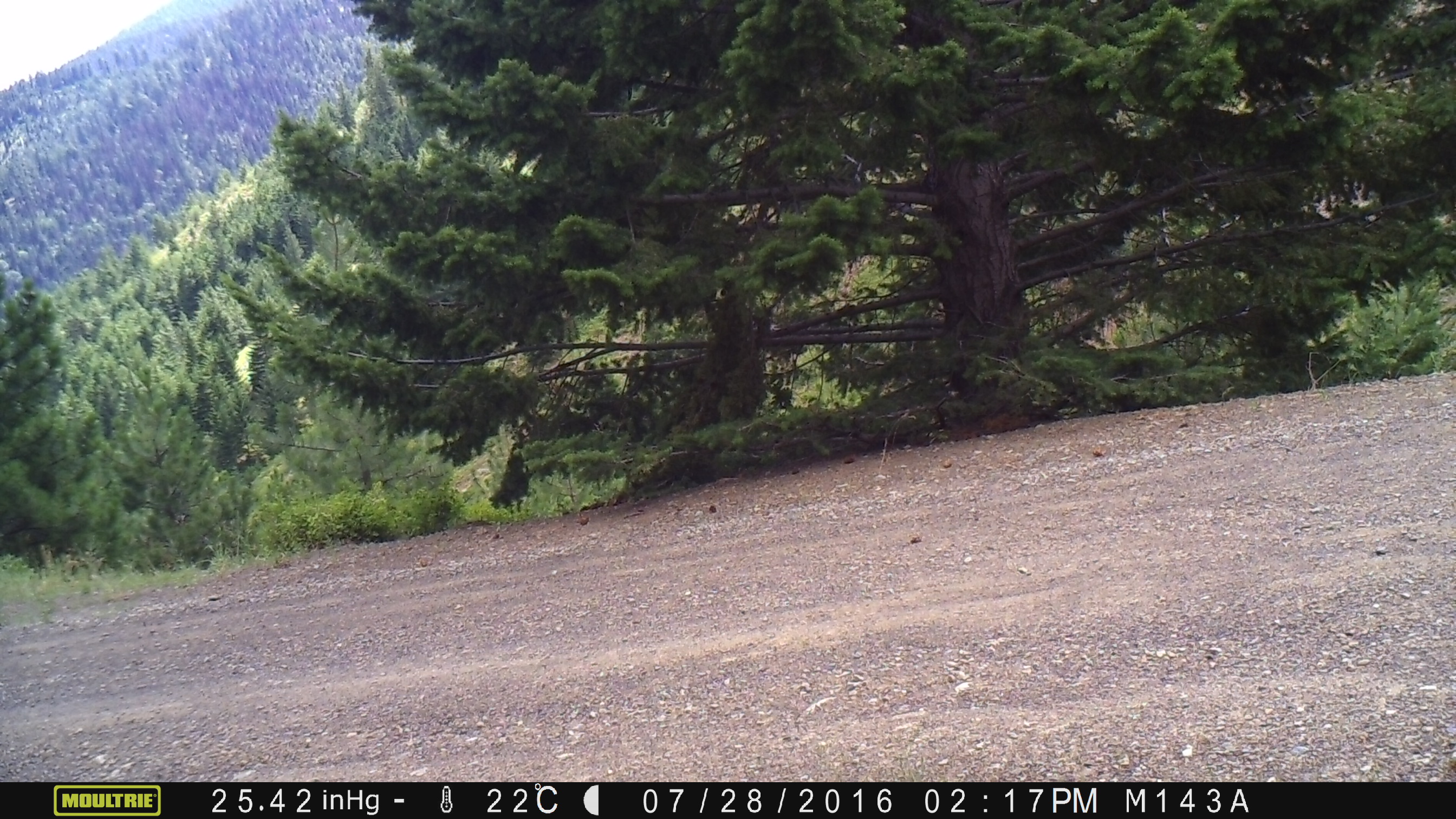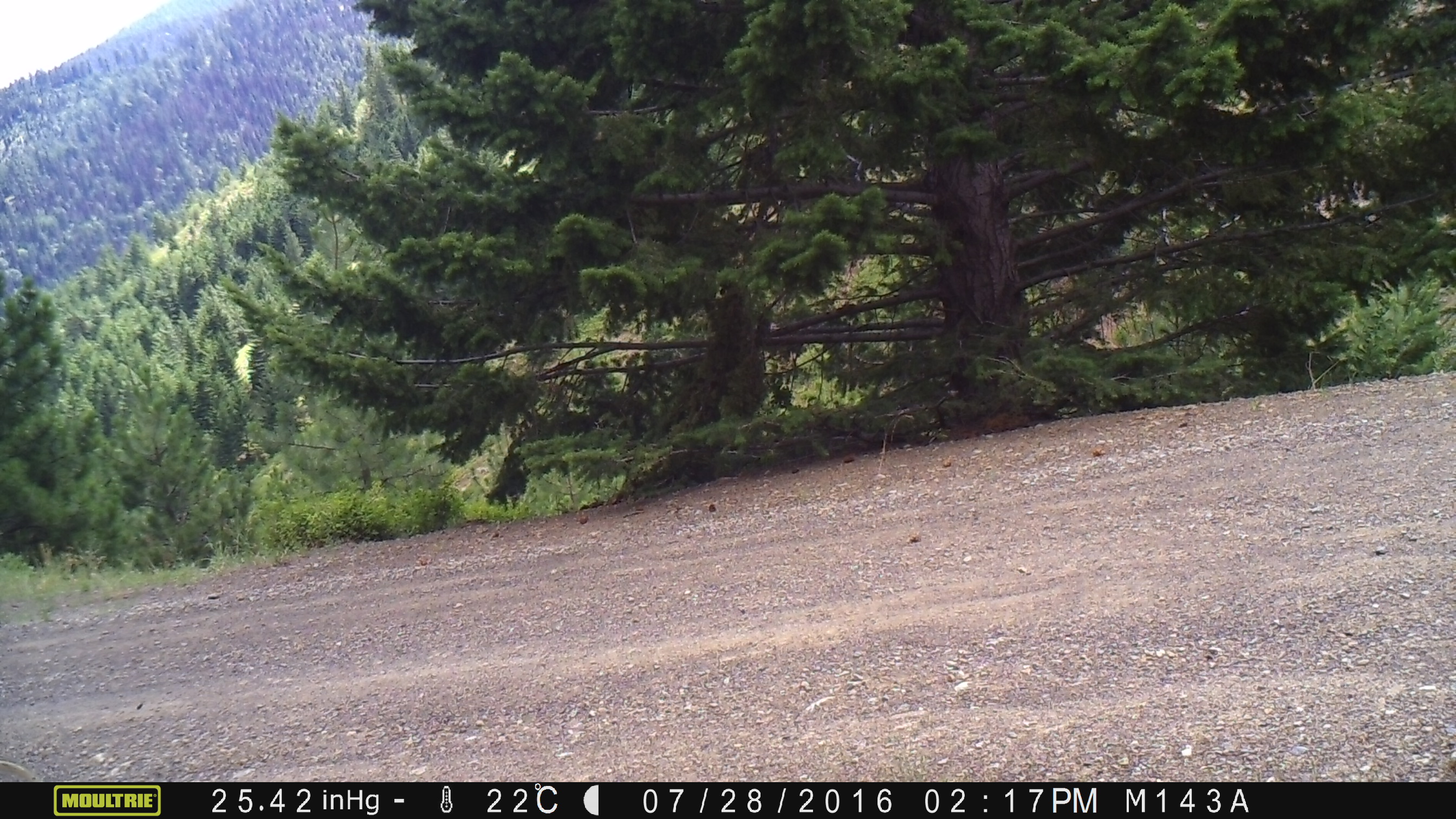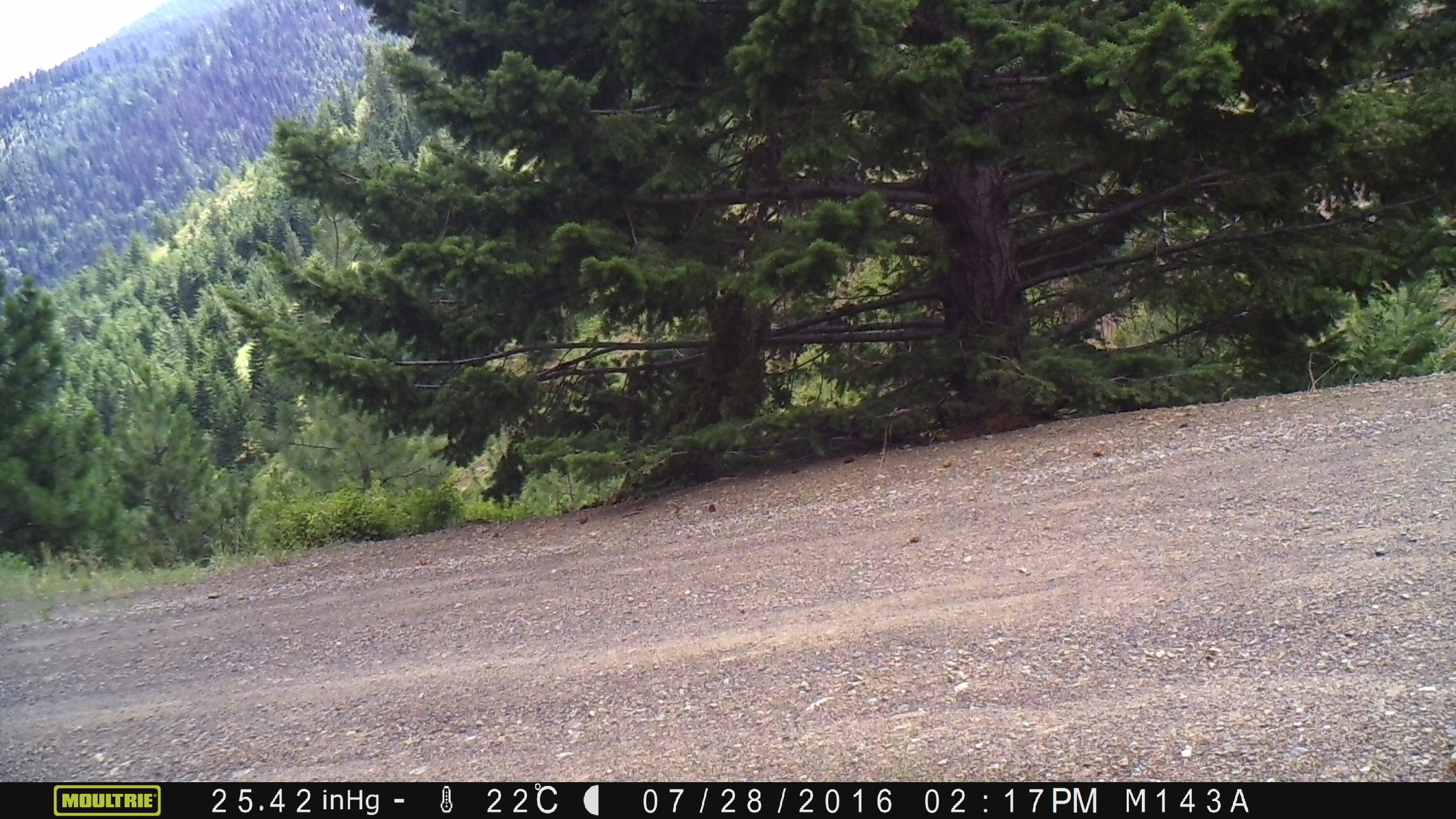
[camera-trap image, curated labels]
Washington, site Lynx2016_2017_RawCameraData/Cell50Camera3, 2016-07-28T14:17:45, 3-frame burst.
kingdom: Animalia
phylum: Chordata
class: Mammalia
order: Artiodactyla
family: Bovidae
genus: Bos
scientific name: Bos taurus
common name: domestic cattle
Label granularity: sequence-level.